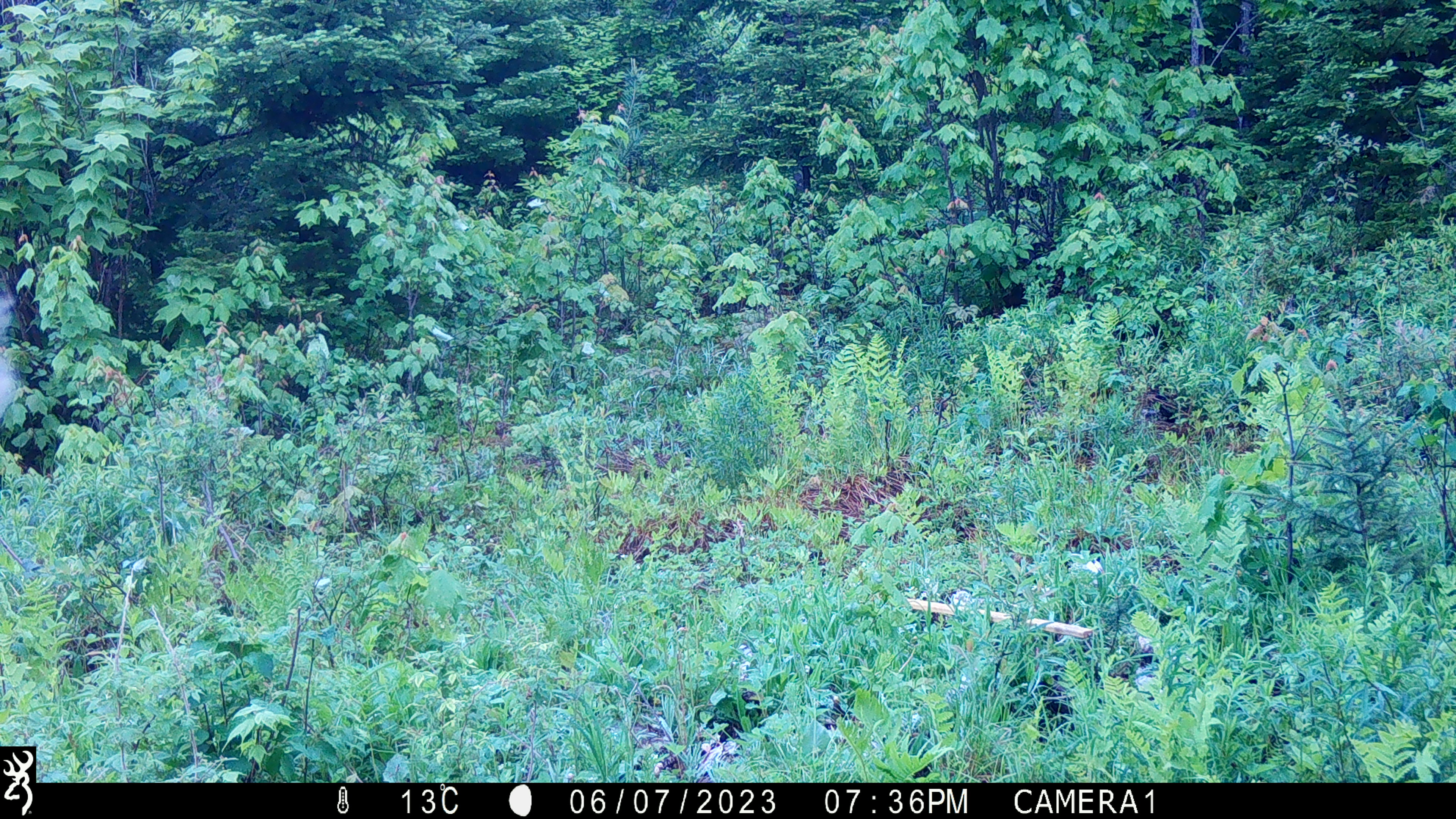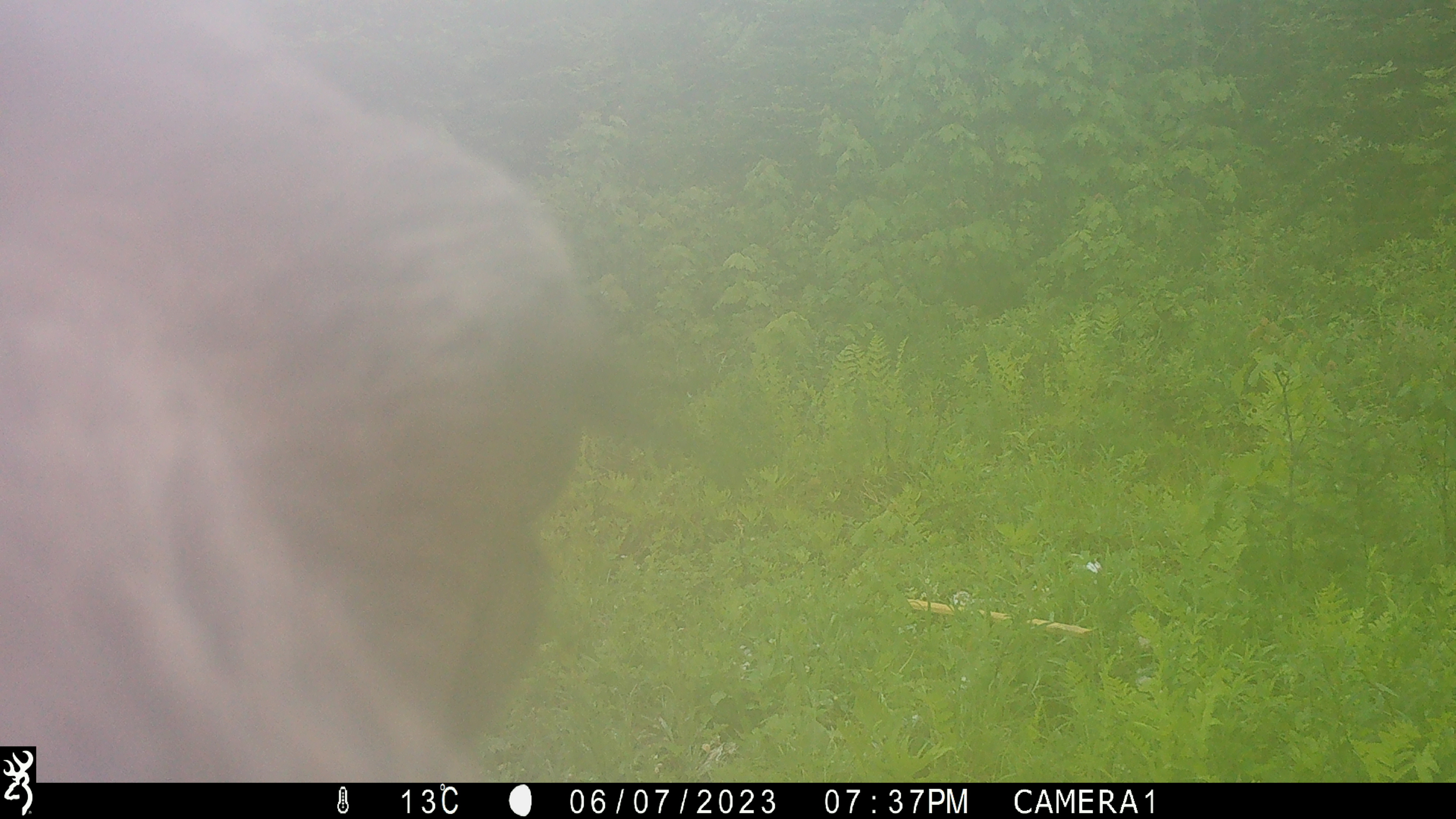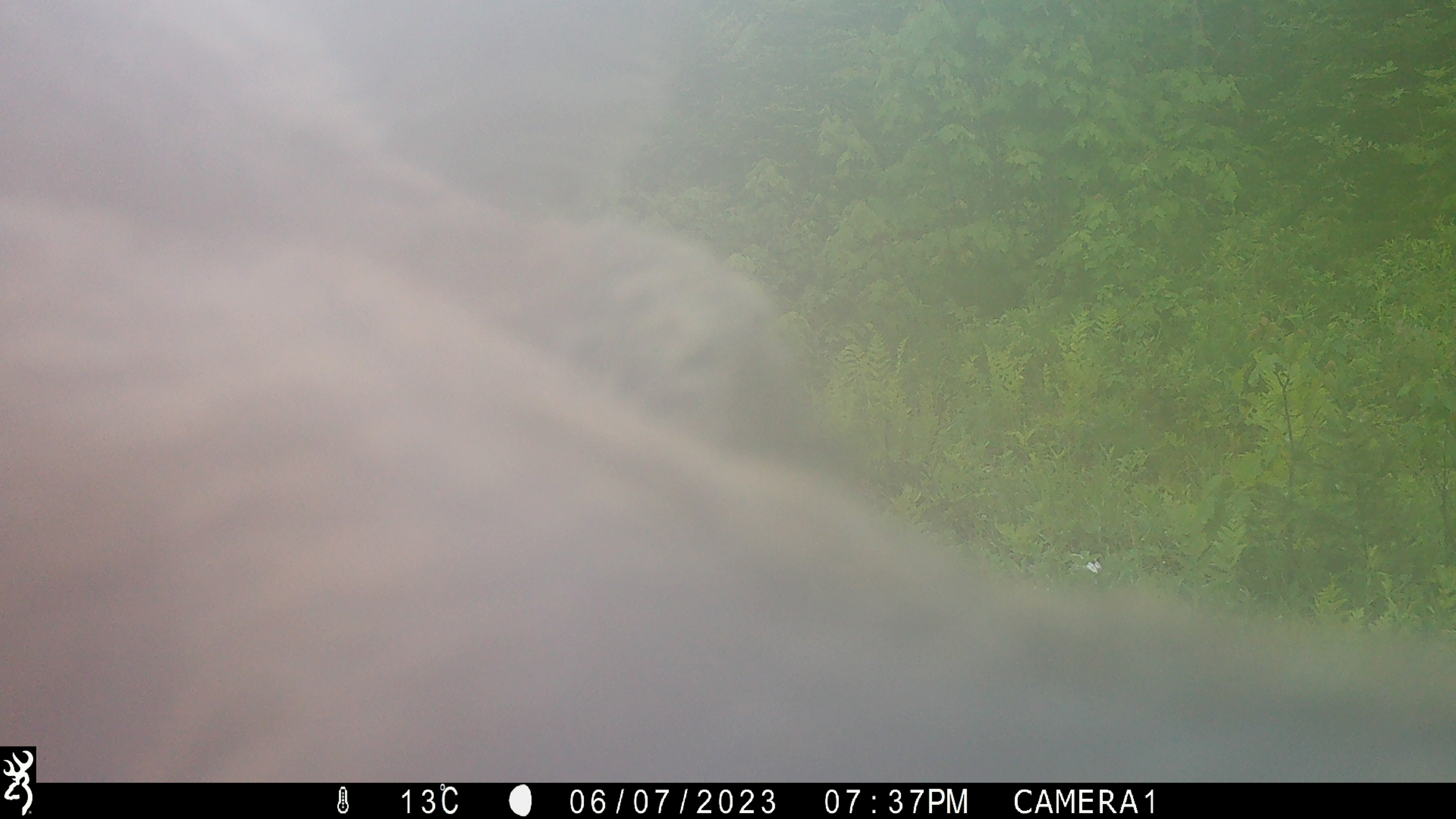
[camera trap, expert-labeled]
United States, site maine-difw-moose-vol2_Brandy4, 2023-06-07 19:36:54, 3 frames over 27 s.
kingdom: Animalia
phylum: Chordata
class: Mammalia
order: Artiodactyla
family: Cervidae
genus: Alces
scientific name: Alces alces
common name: moose